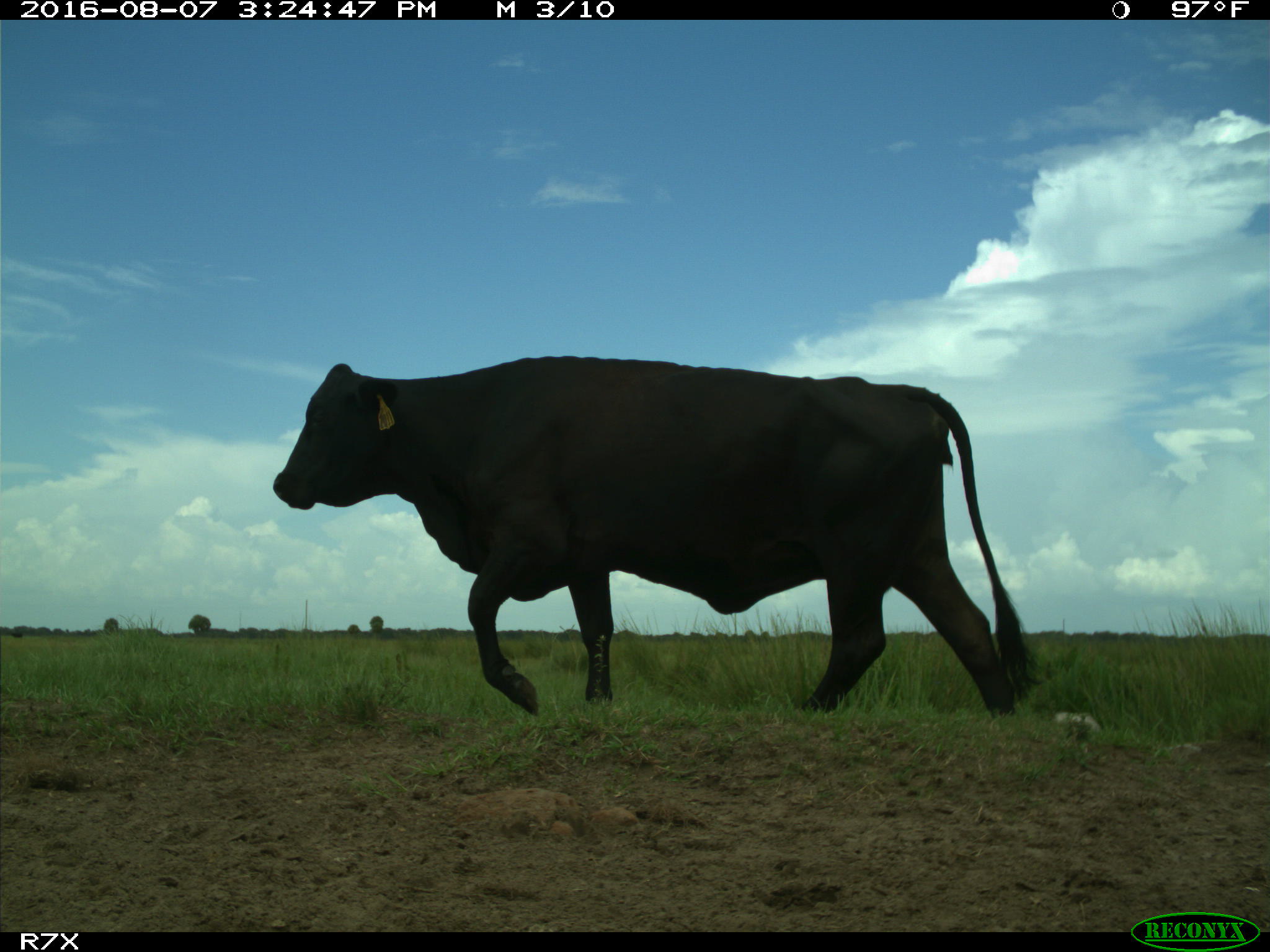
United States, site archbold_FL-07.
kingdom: Animalia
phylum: Chordata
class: Mammalia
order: Artiodactyla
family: Bovidae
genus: Bos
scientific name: Bos taurus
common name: domestic cow